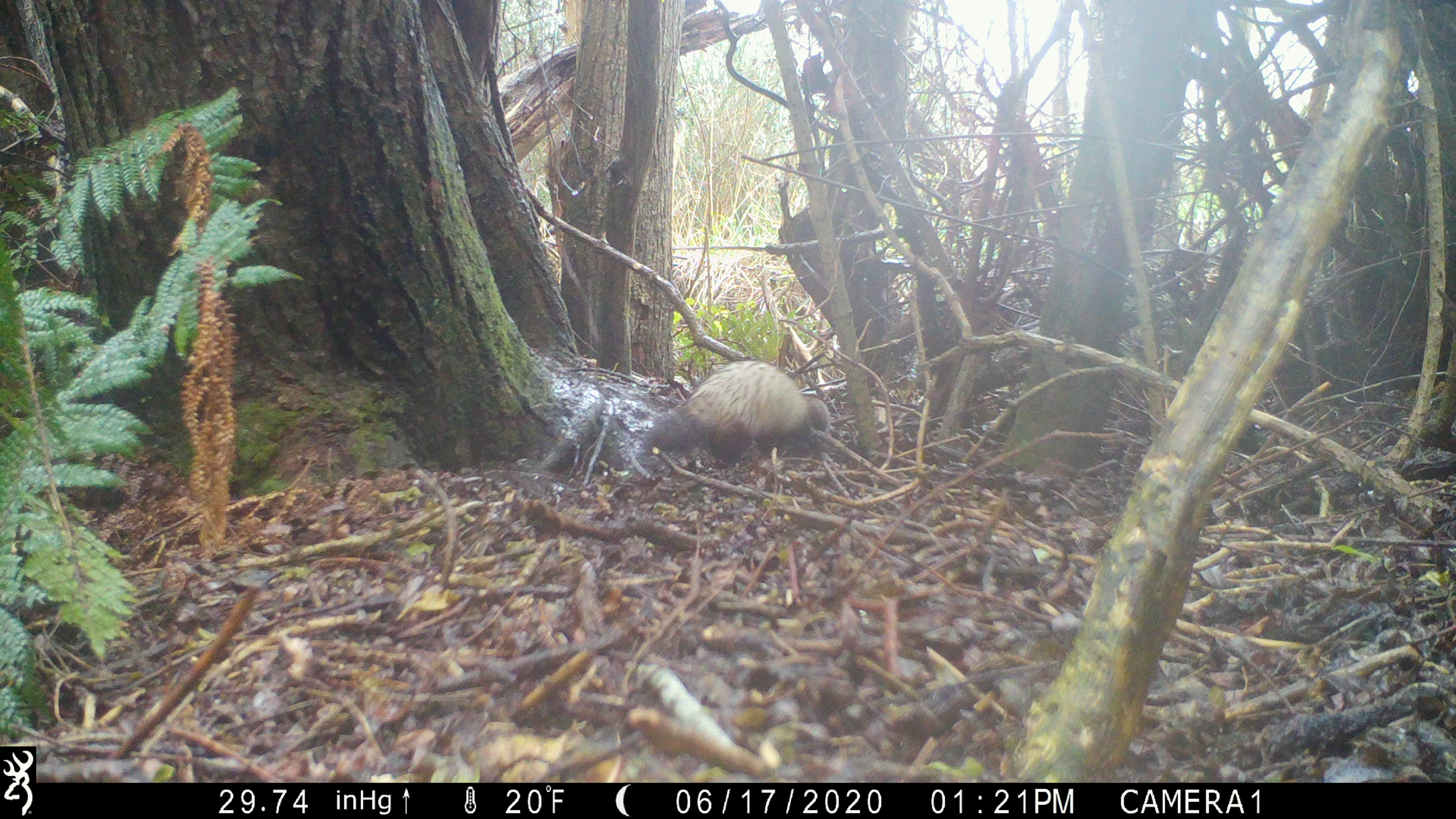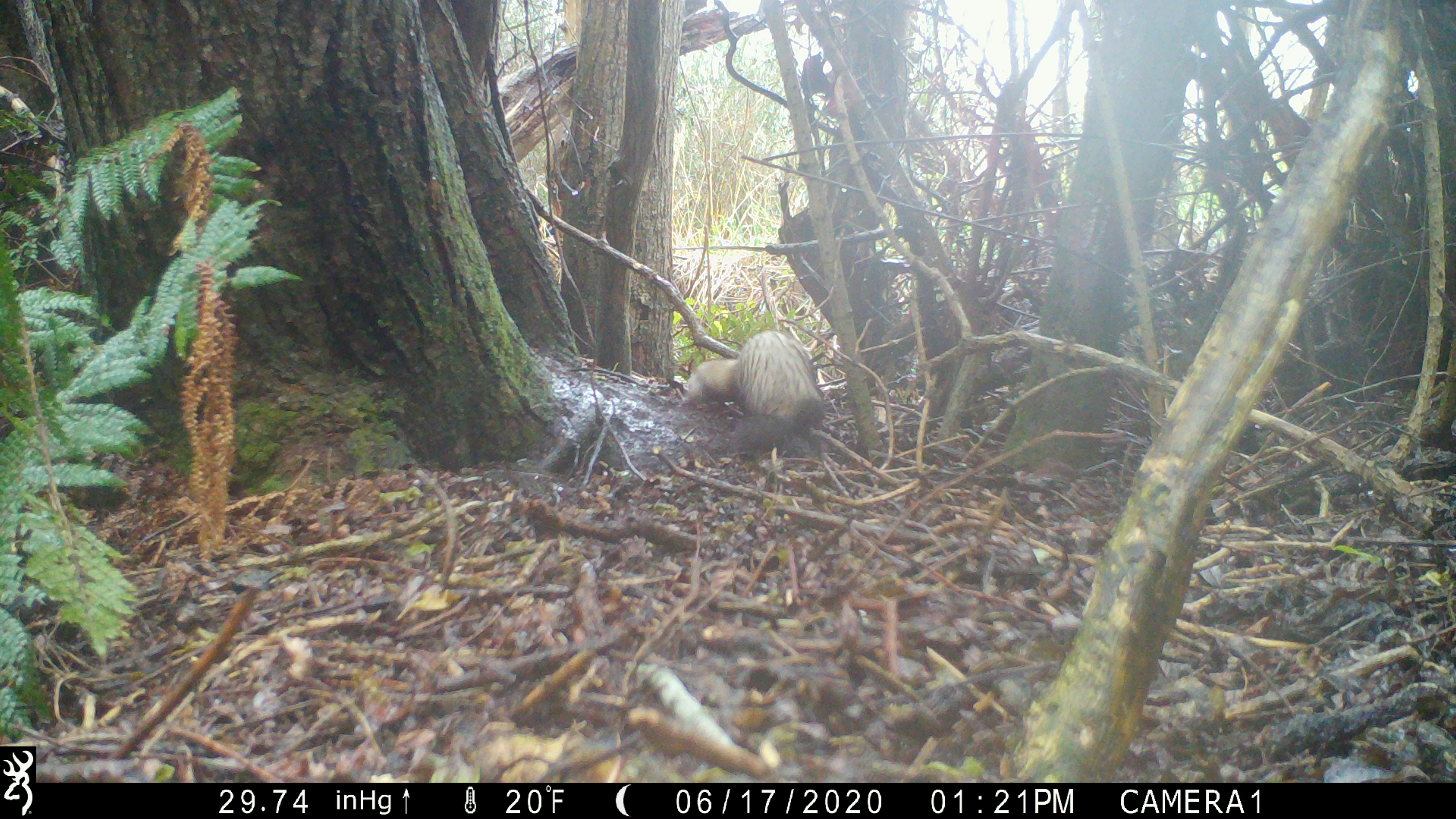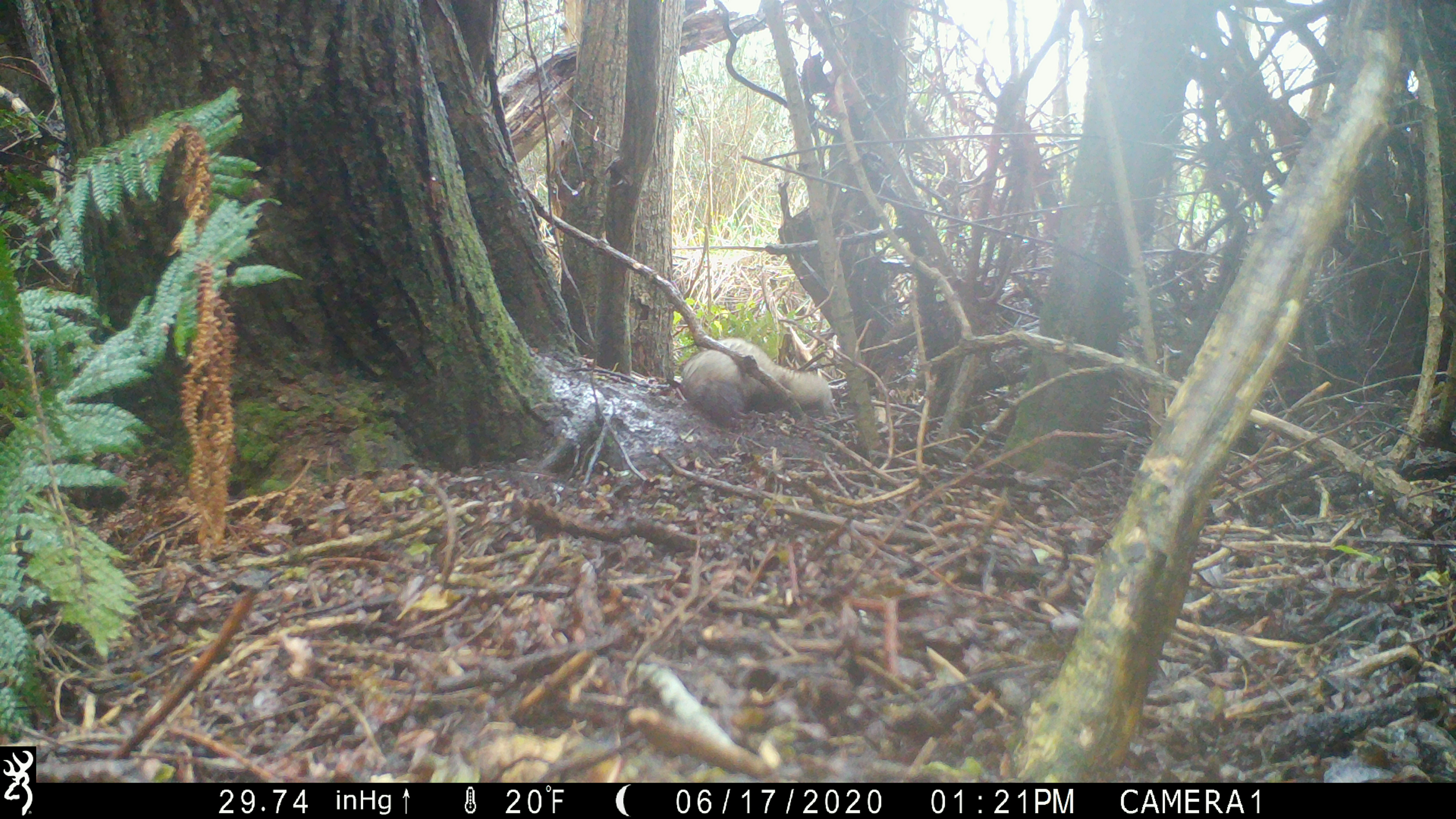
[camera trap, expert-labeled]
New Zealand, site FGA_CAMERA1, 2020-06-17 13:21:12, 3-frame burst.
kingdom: Animalia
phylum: Chordata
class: Mammalia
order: Carnivora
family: Mustelidae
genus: Mustela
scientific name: Mustela furo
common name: ferret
Ferret (Mustela furo).